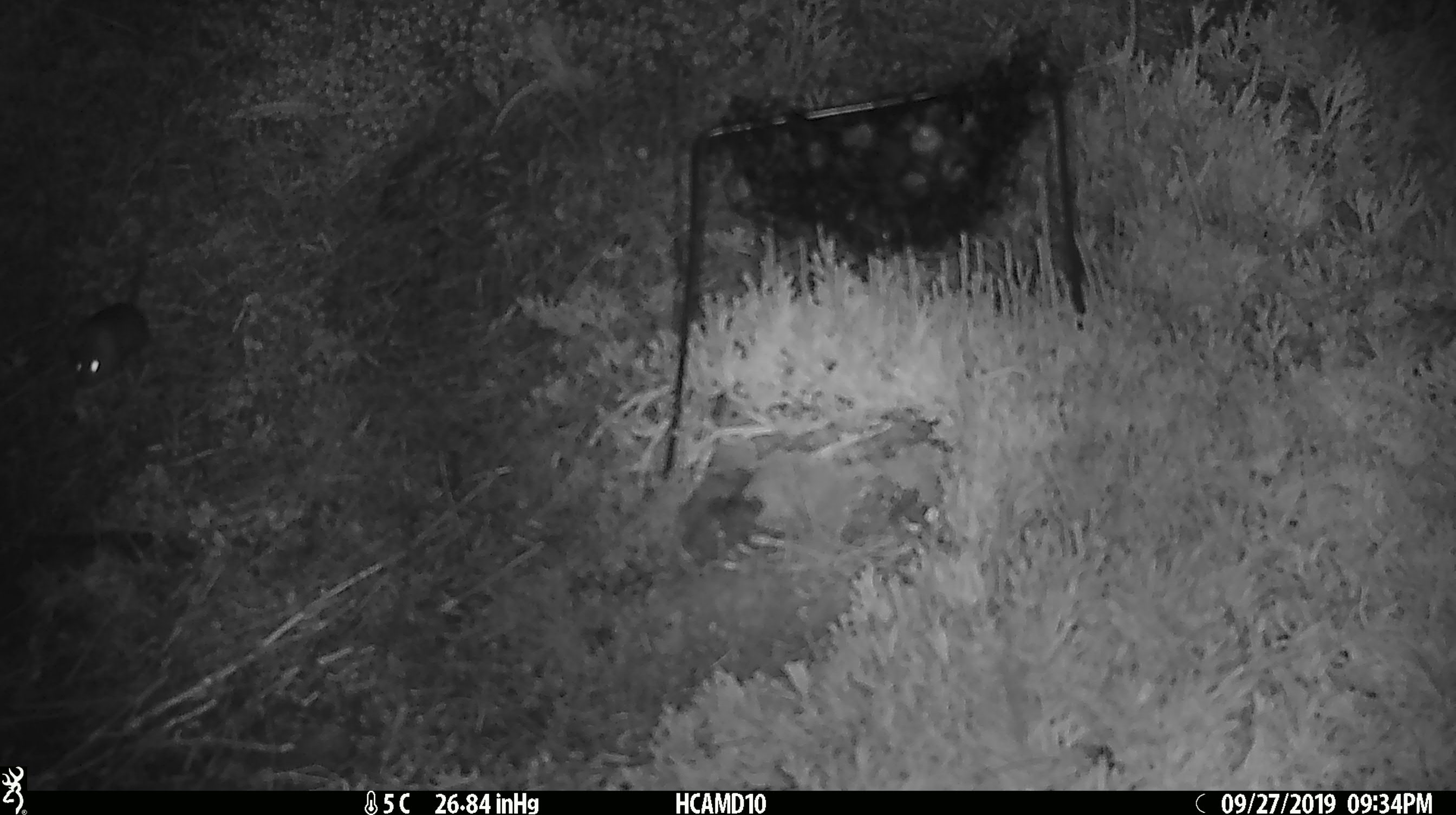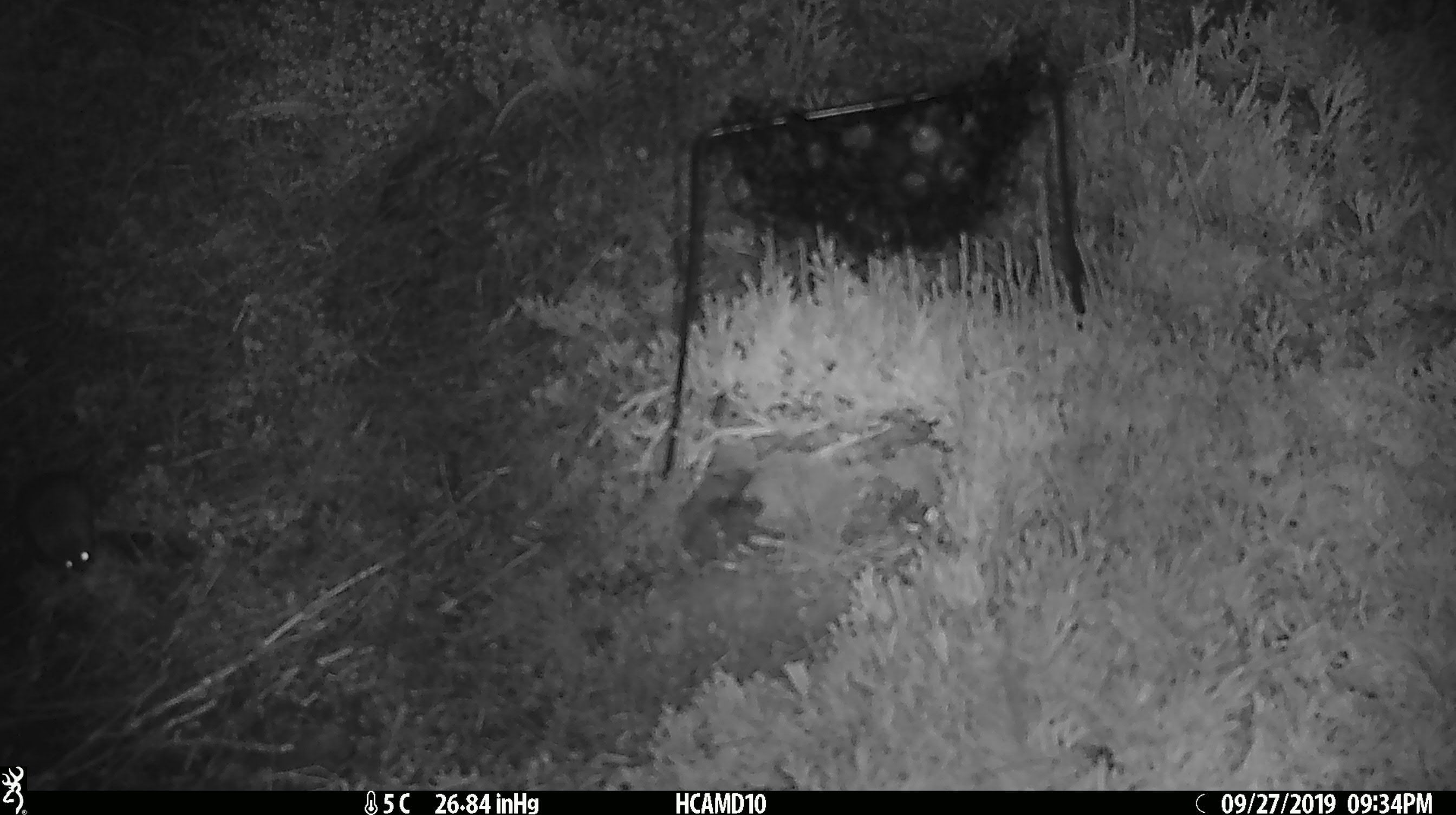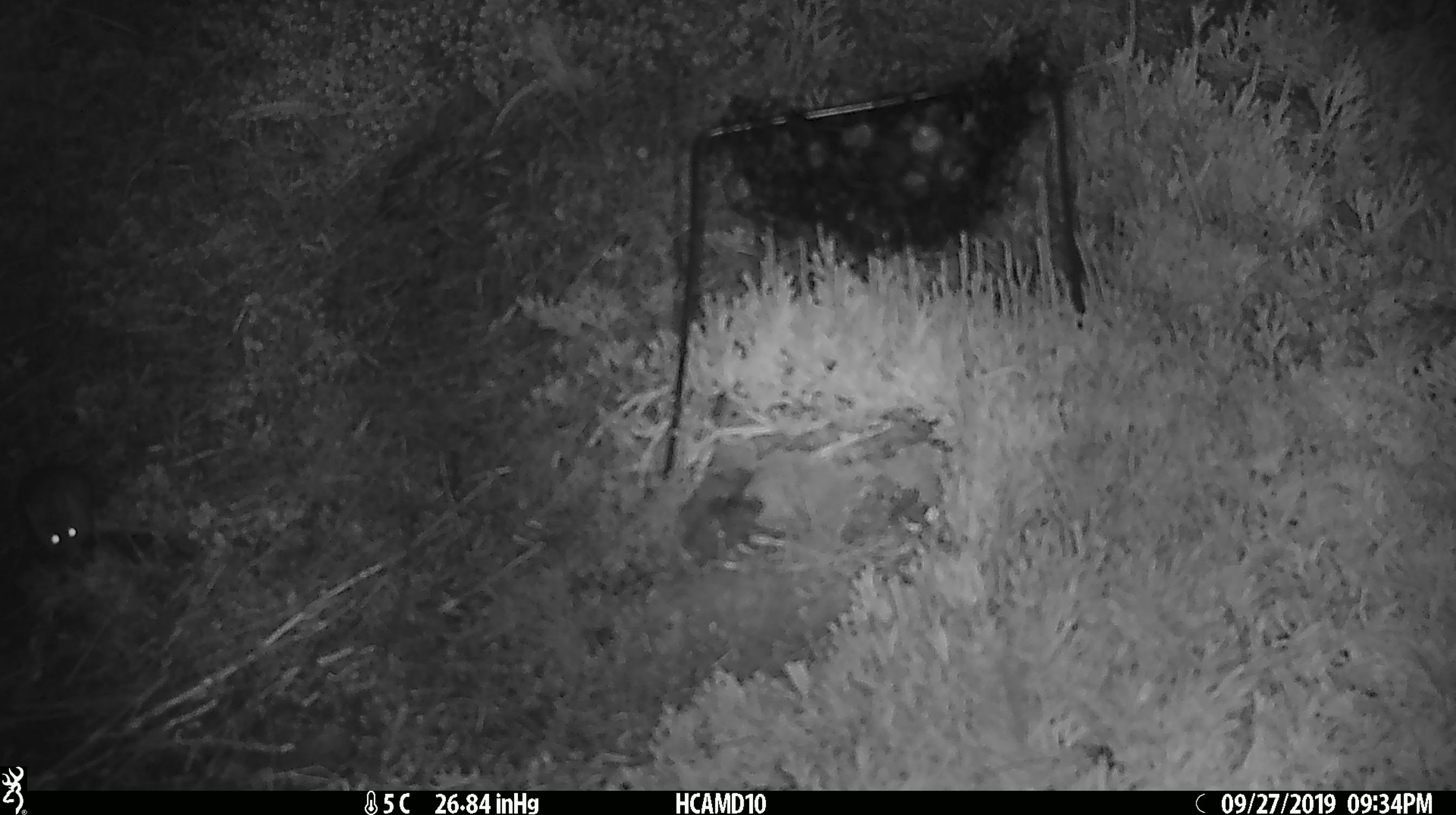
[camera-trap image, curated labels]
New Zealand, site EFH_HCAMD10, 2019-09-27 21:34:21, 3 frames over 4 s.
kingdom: Animalia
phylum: Chordata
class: Mammalia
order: Rodentia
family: Muridae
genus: Mus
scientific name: Mus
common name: mouse